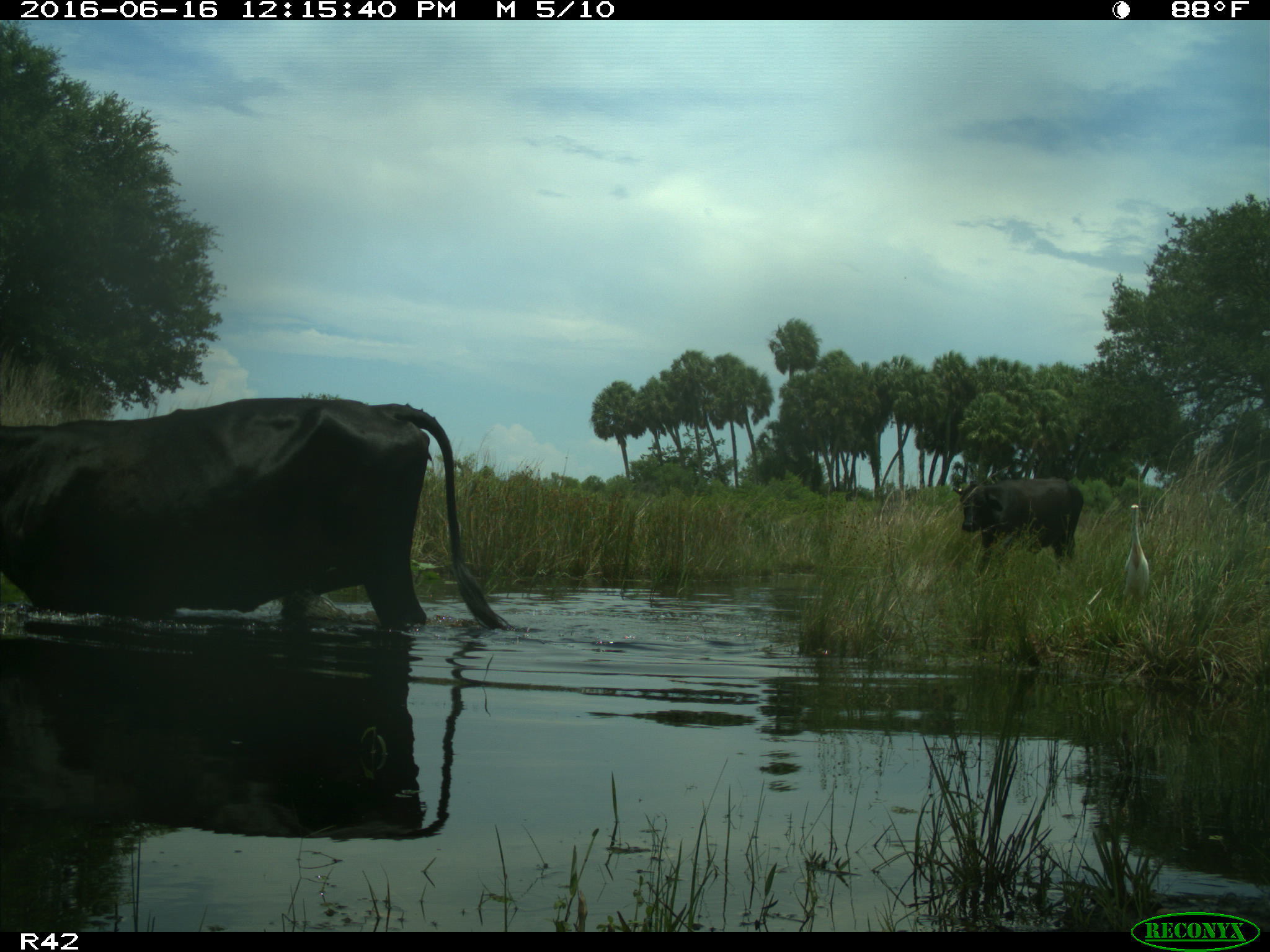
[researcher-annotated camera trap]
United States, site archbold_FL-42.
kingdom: Animalia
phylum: Chordata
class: Mammalia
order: Artiodactyla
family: Bovidae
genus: Bos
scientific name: Bos taurus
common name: domestic cow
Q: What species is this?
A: Bos taurus (domestic cow).